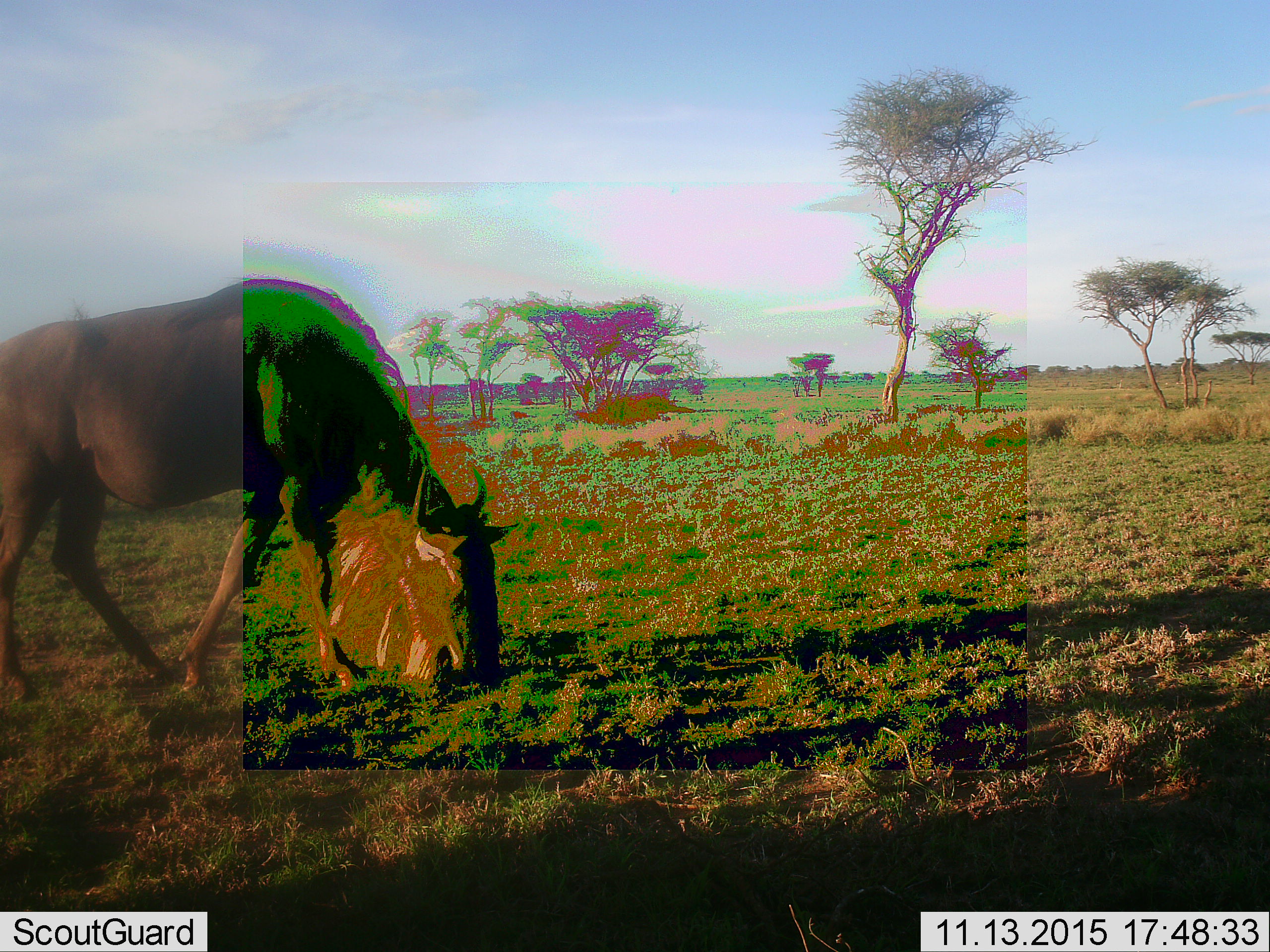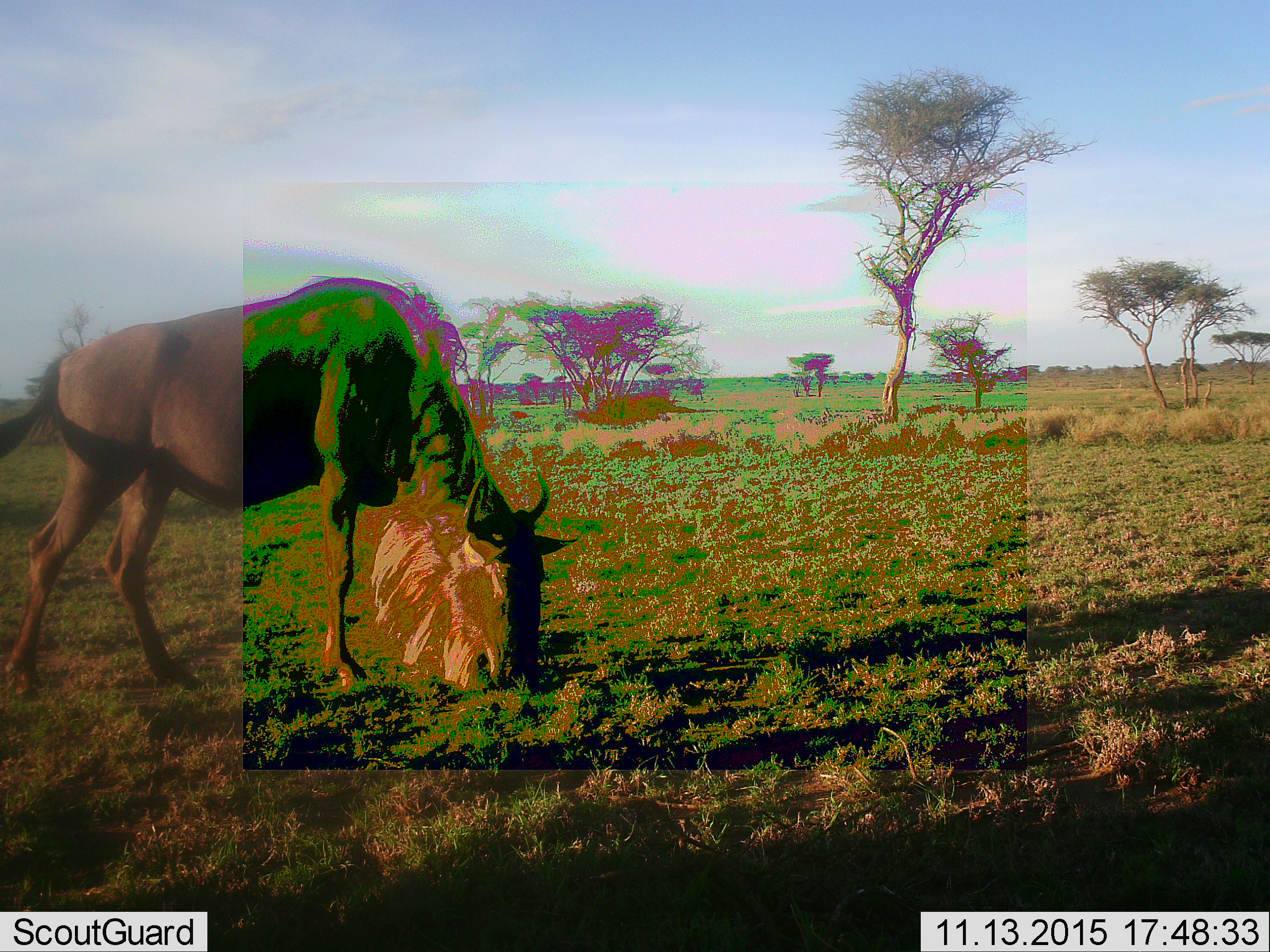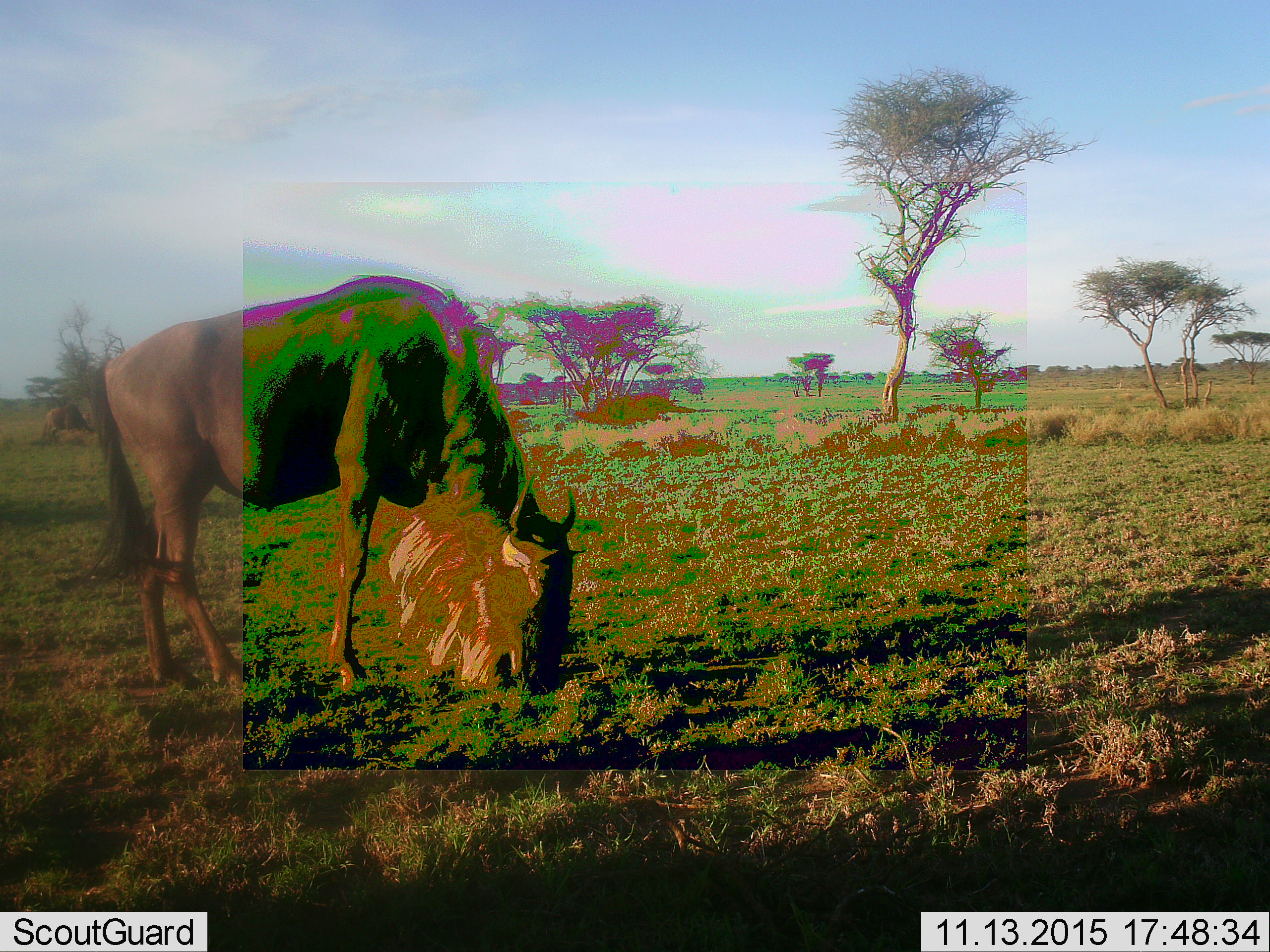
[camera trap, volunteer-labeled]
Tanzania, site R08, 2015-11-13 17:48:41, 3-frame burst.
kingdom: Animalia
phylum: Chordata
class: Mammalia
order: Artiodactyla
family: Bovidae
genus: Connochaetes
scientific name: Connochaetes taurinus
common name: blue wildebeest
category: wildebeest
Wildebeest (blue wildebeest) (Connochaetes taurinus), count 1. Behavior (volunteer vote fractions): standing 12%, resting 0%, moving 38%, interacting 0%. Young present (vote fraction): 0%. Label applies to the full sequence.